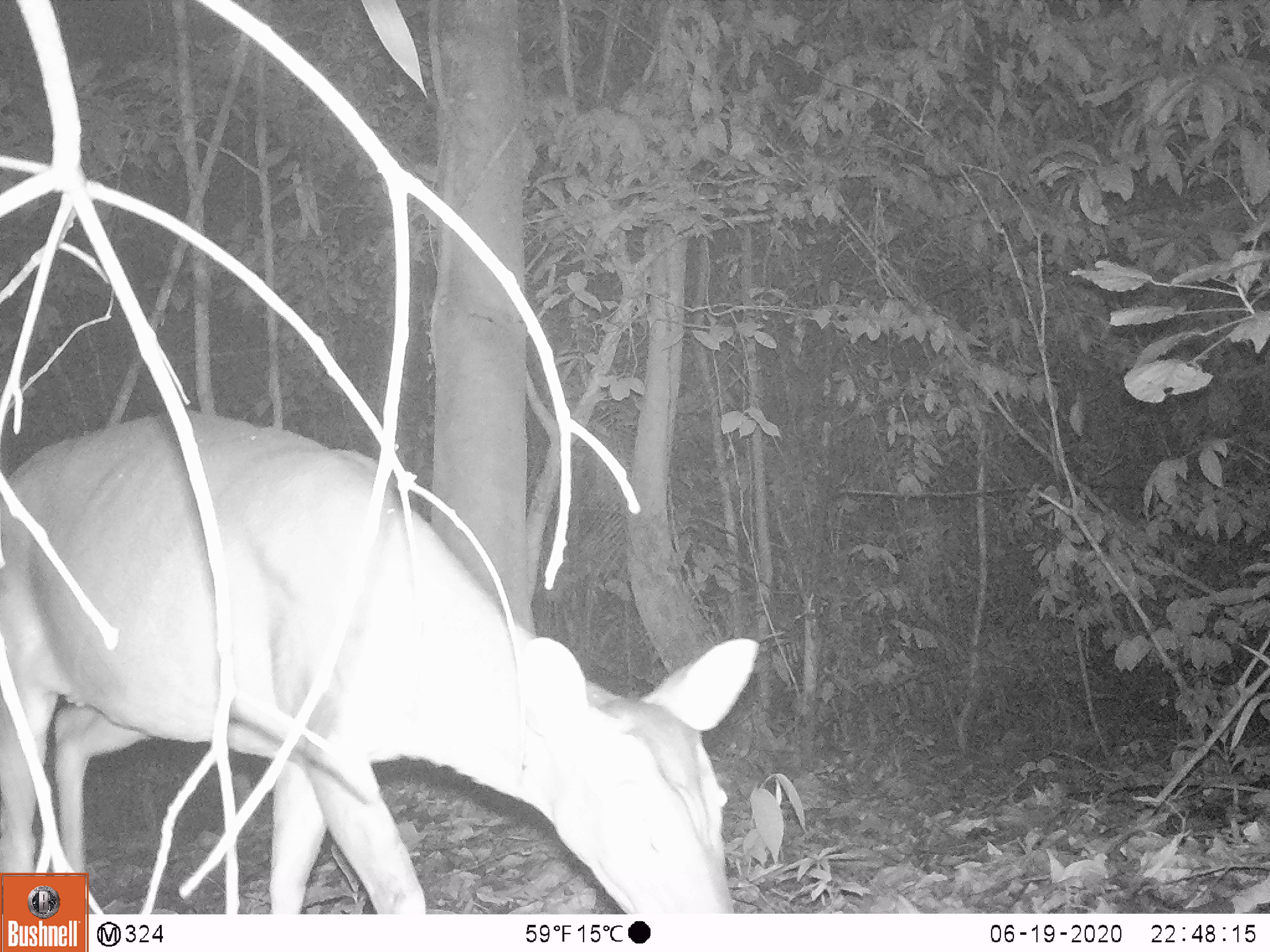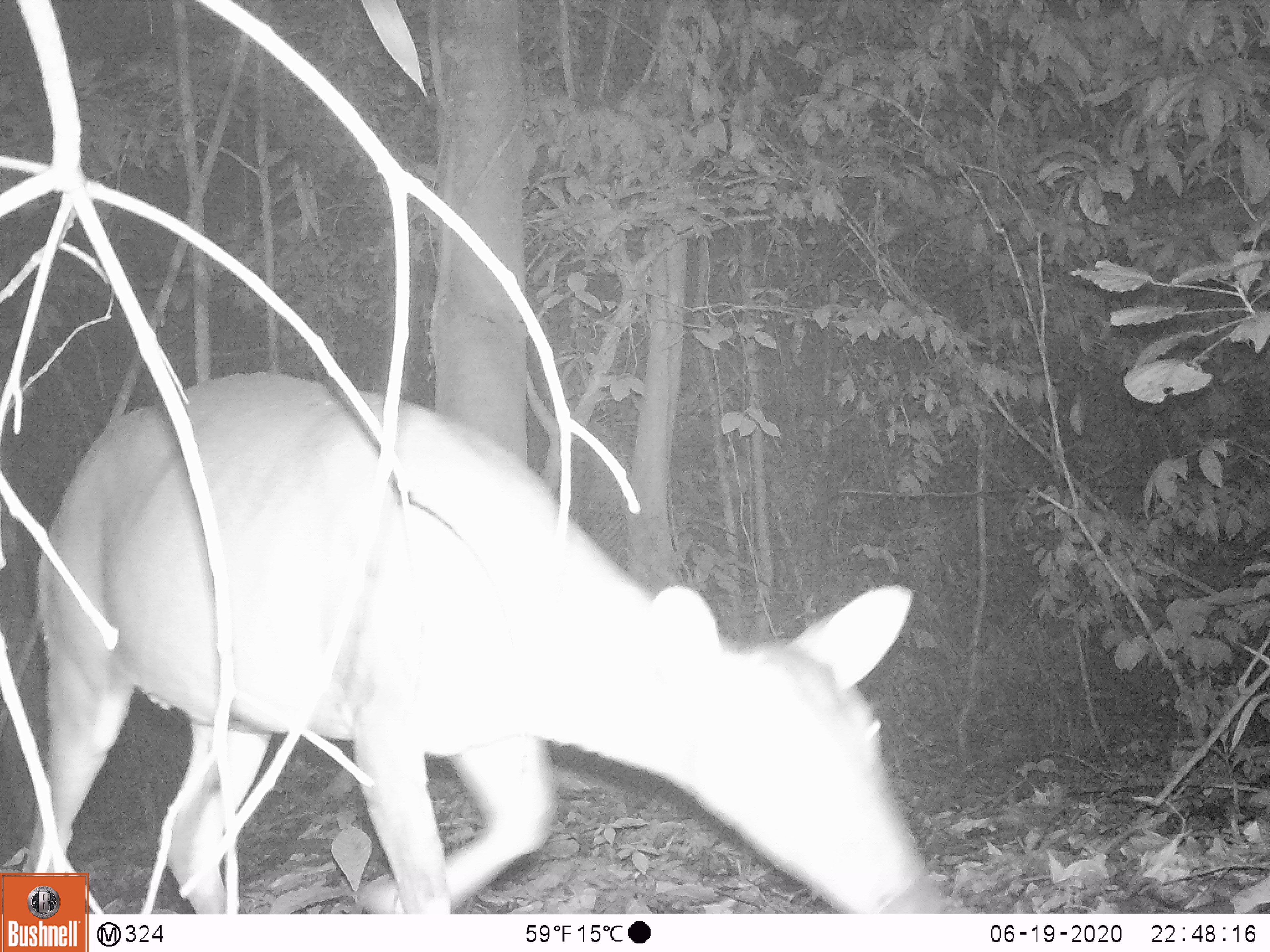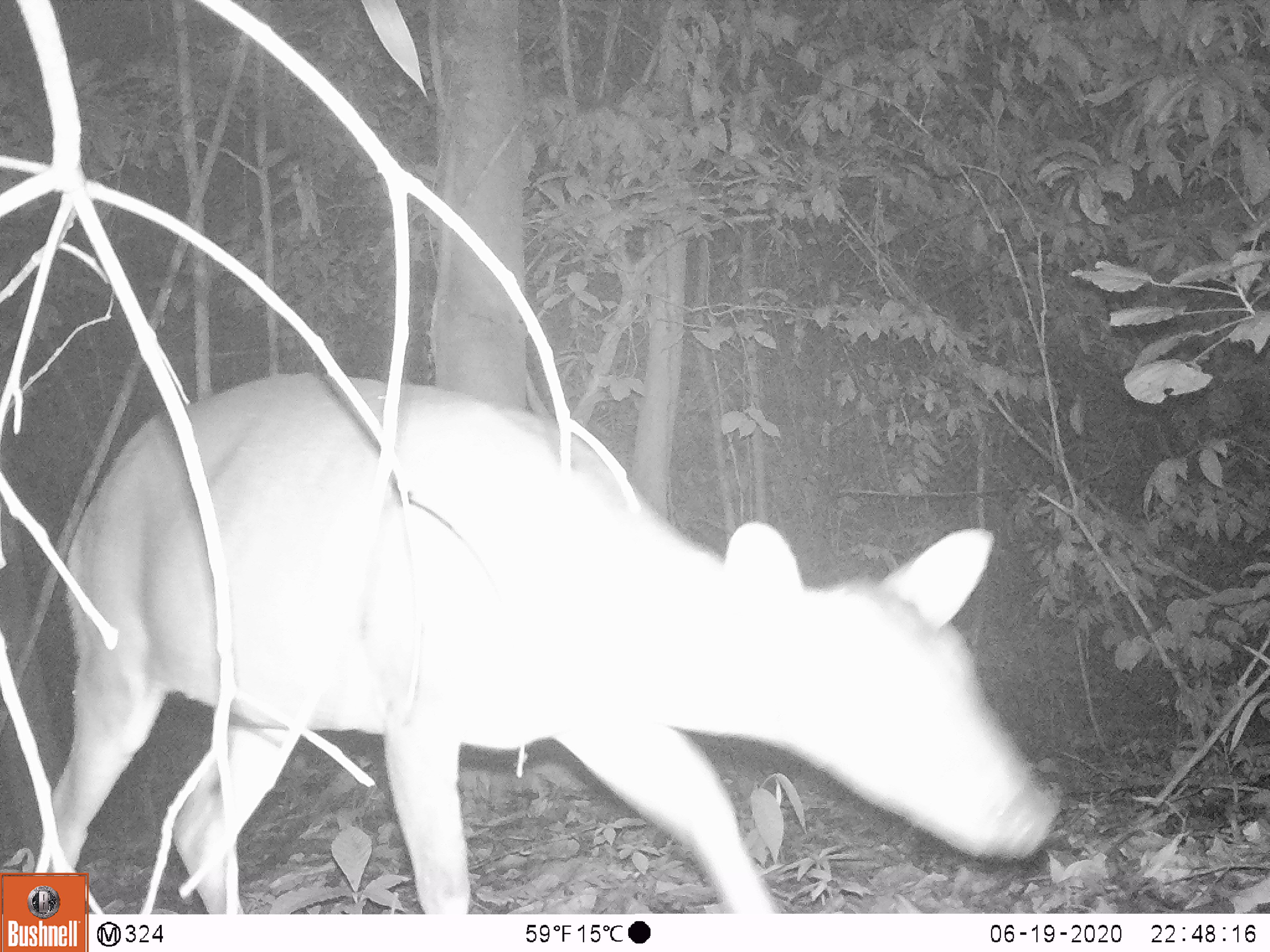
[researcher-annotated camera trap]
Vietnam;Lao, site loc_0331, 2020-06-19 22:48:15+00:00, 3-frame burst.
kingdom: Animalia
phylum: Chordata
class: Mammalia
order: Artiodactyla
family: Cervidae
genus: Muntiacus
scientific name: Muntiacus vuquangensis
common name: large-antlered muntjac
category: large antlered muntjac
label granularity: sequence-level